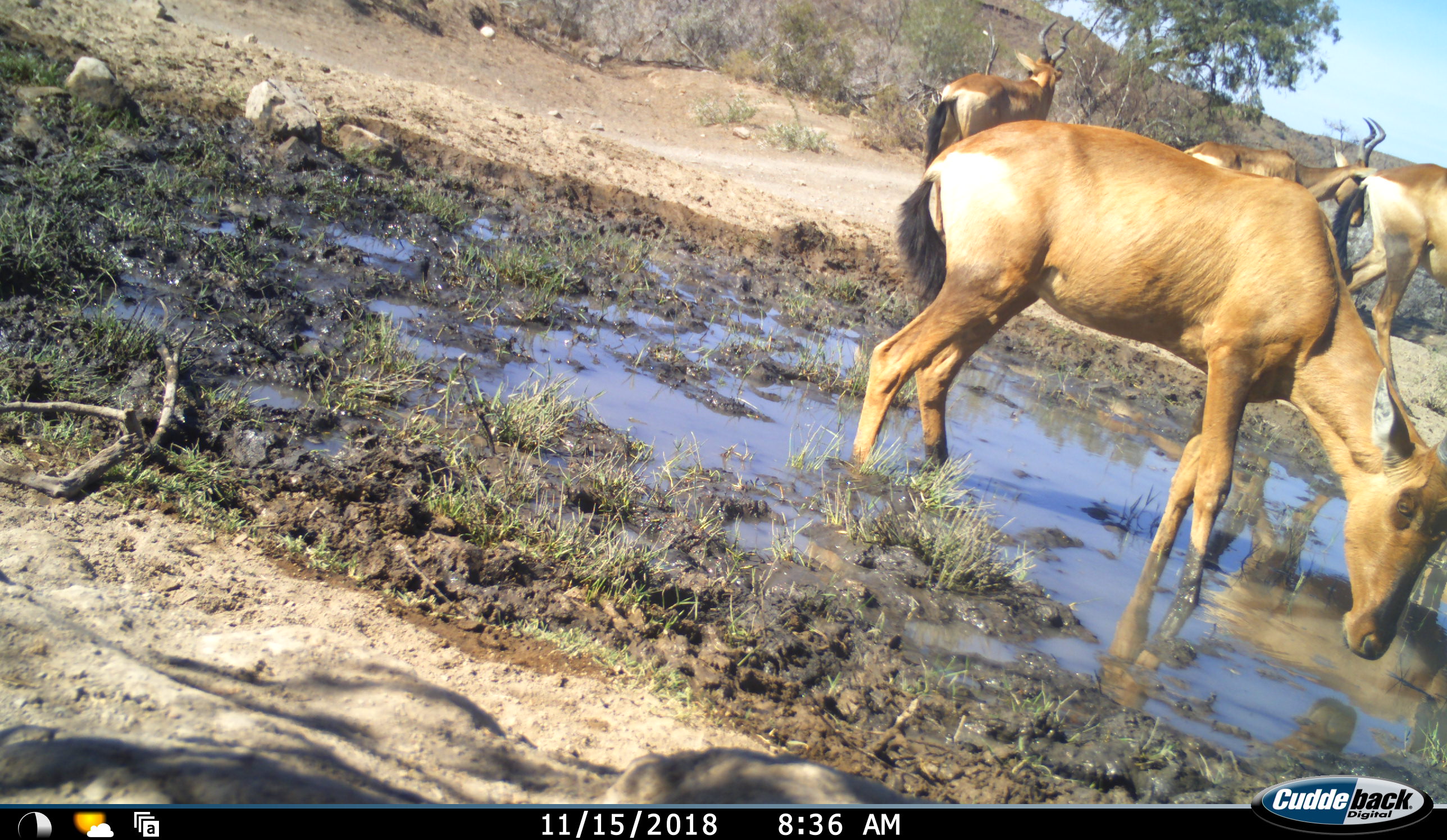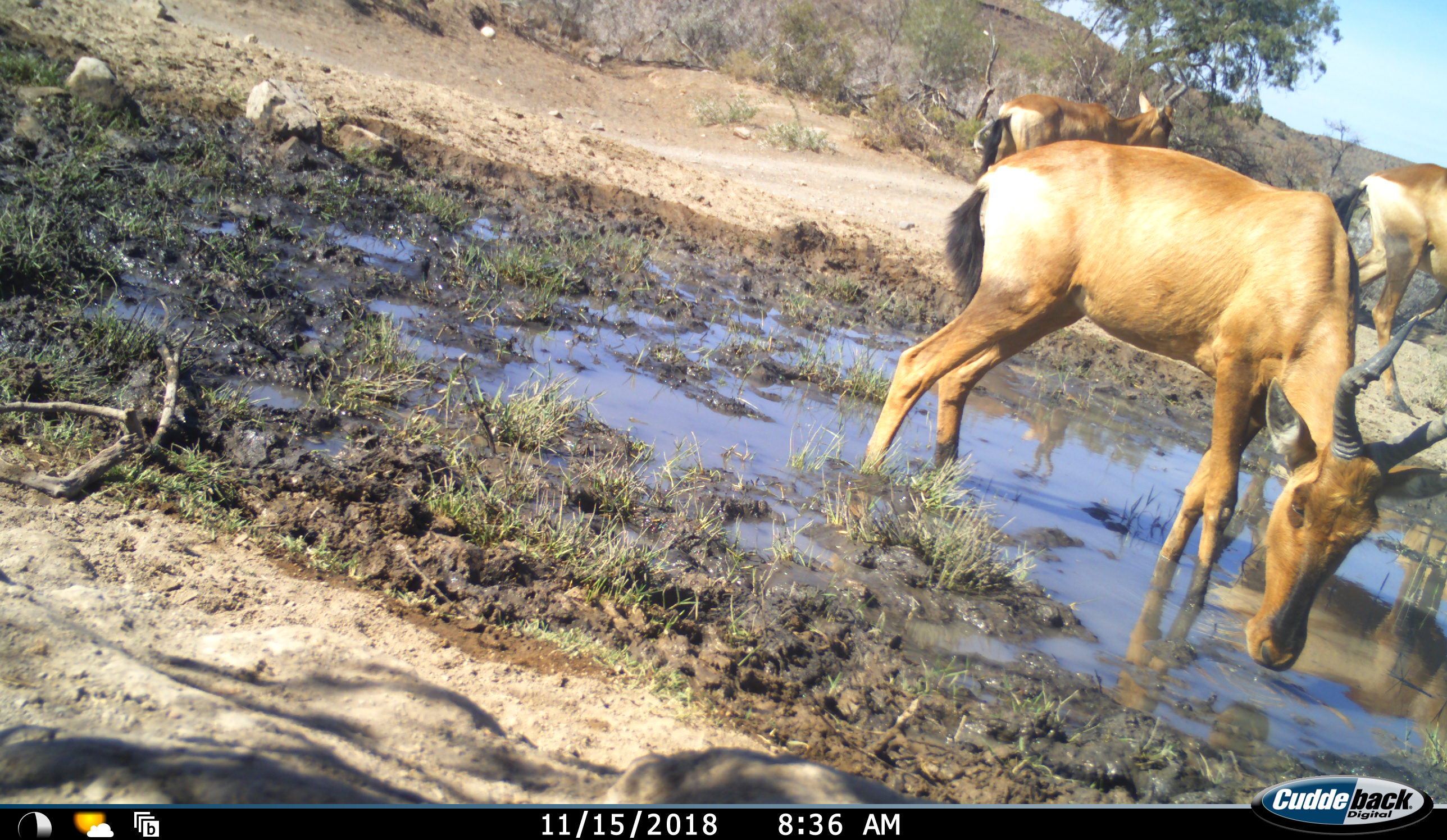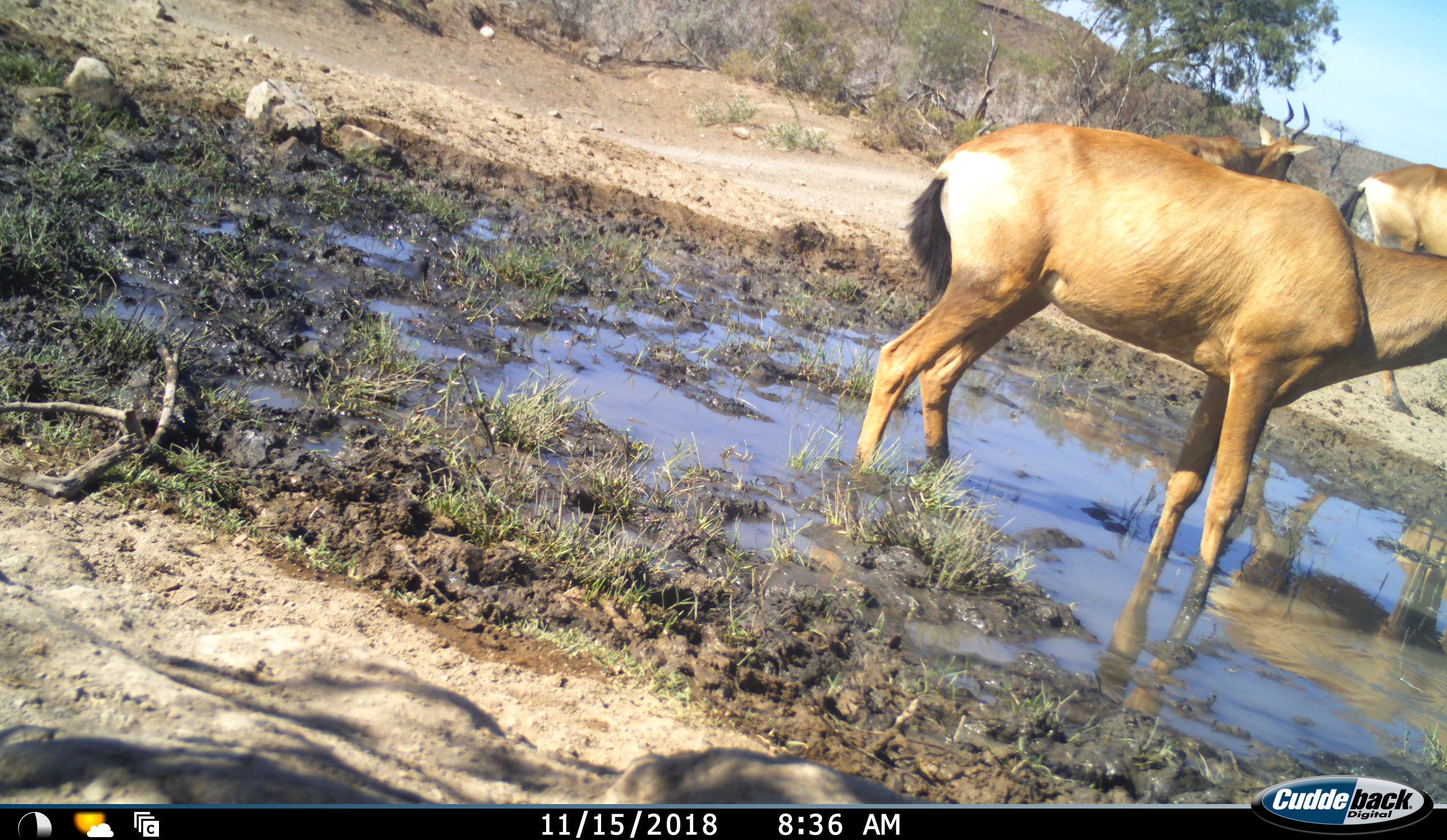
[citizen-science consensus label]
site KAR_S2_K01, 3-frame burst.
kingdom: Animalia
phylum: Chordata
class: Mammalia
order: Artiodactyla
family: Bovidae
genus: Alcelaphus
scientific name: Alcelaphus buselaphus caama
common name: red hartebeest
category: hartebeestred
Hartebeestred (red hartebeest) (Alcelaphus buselaphus caama), count 4. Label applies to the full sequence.